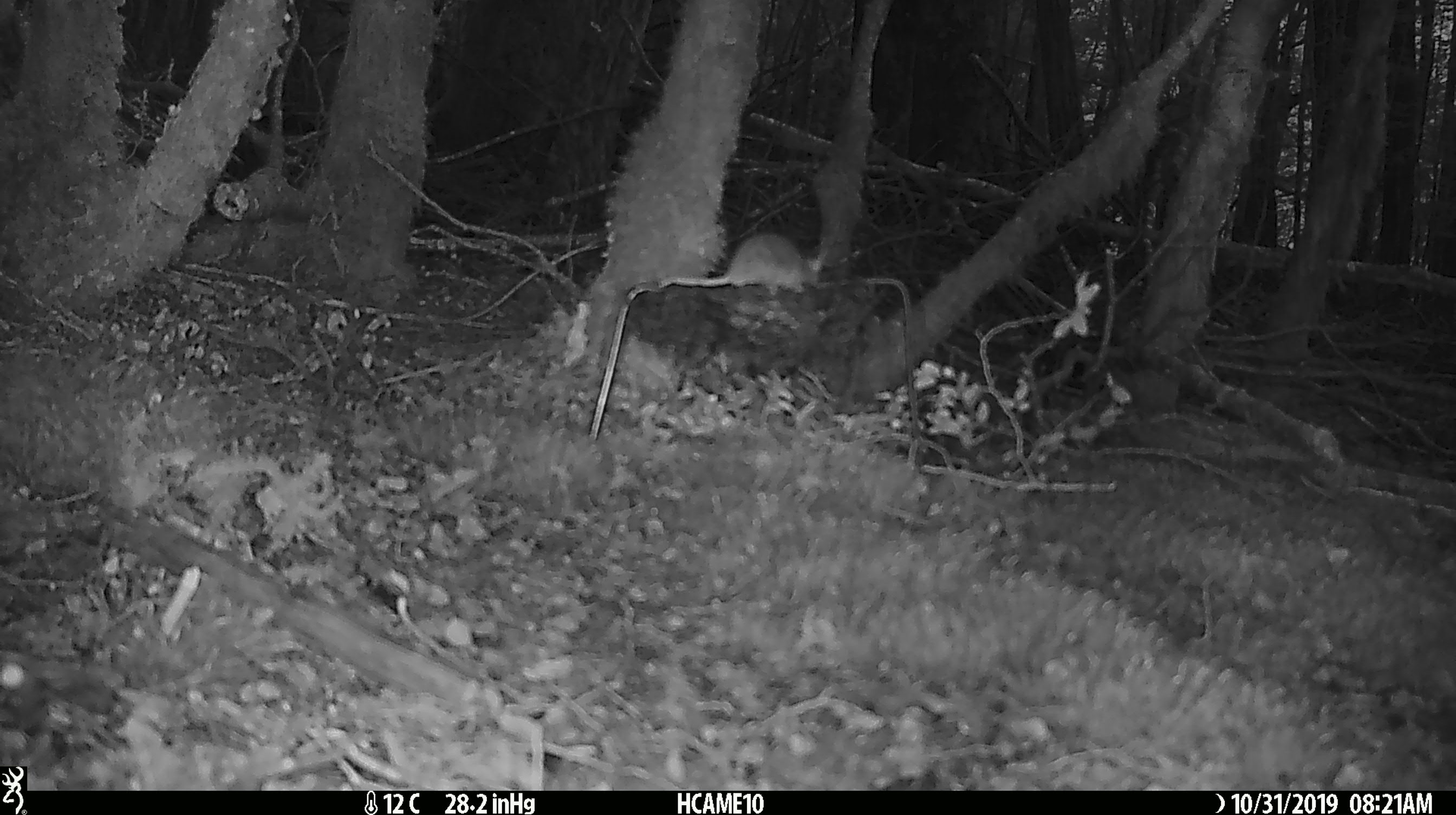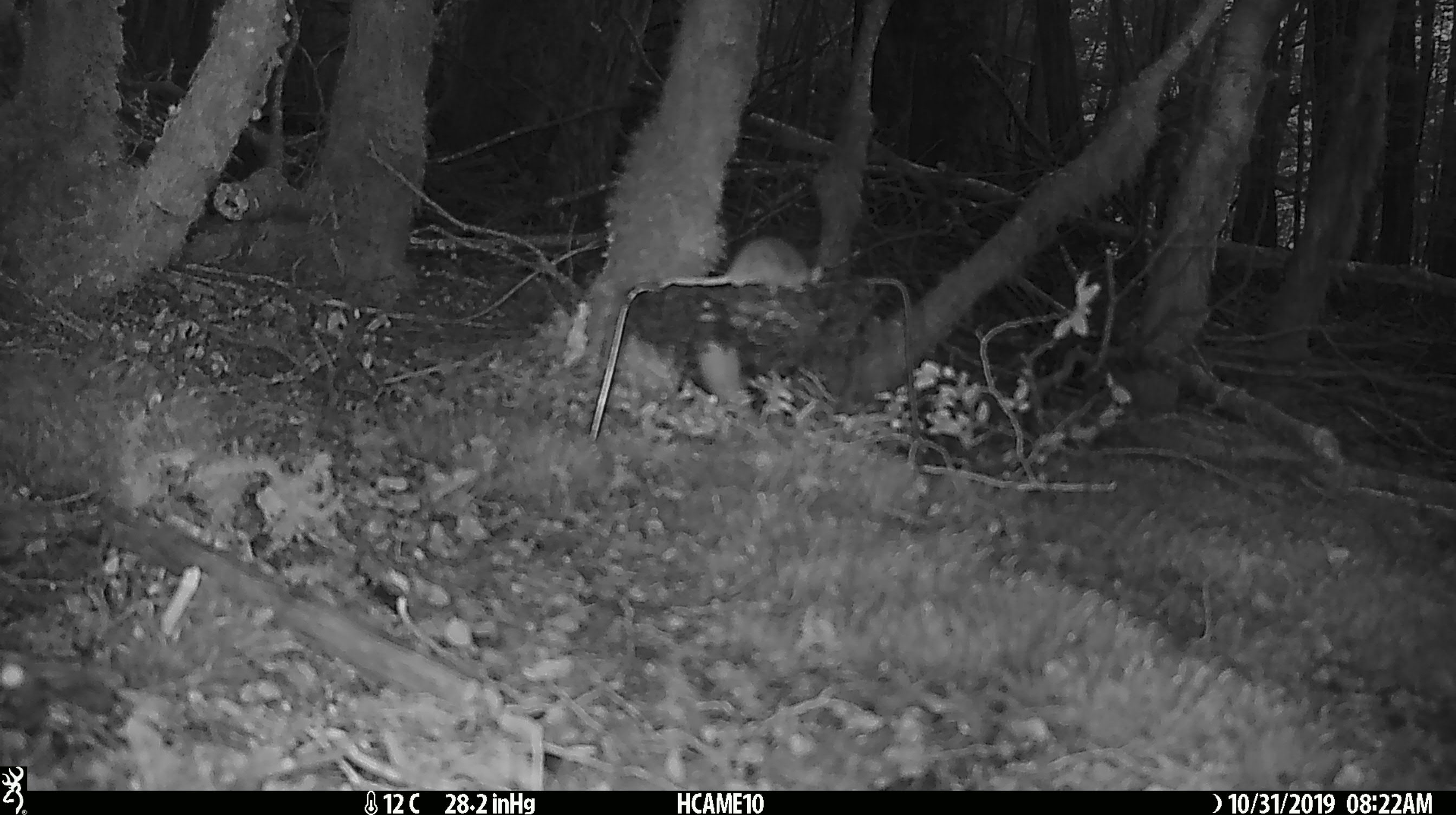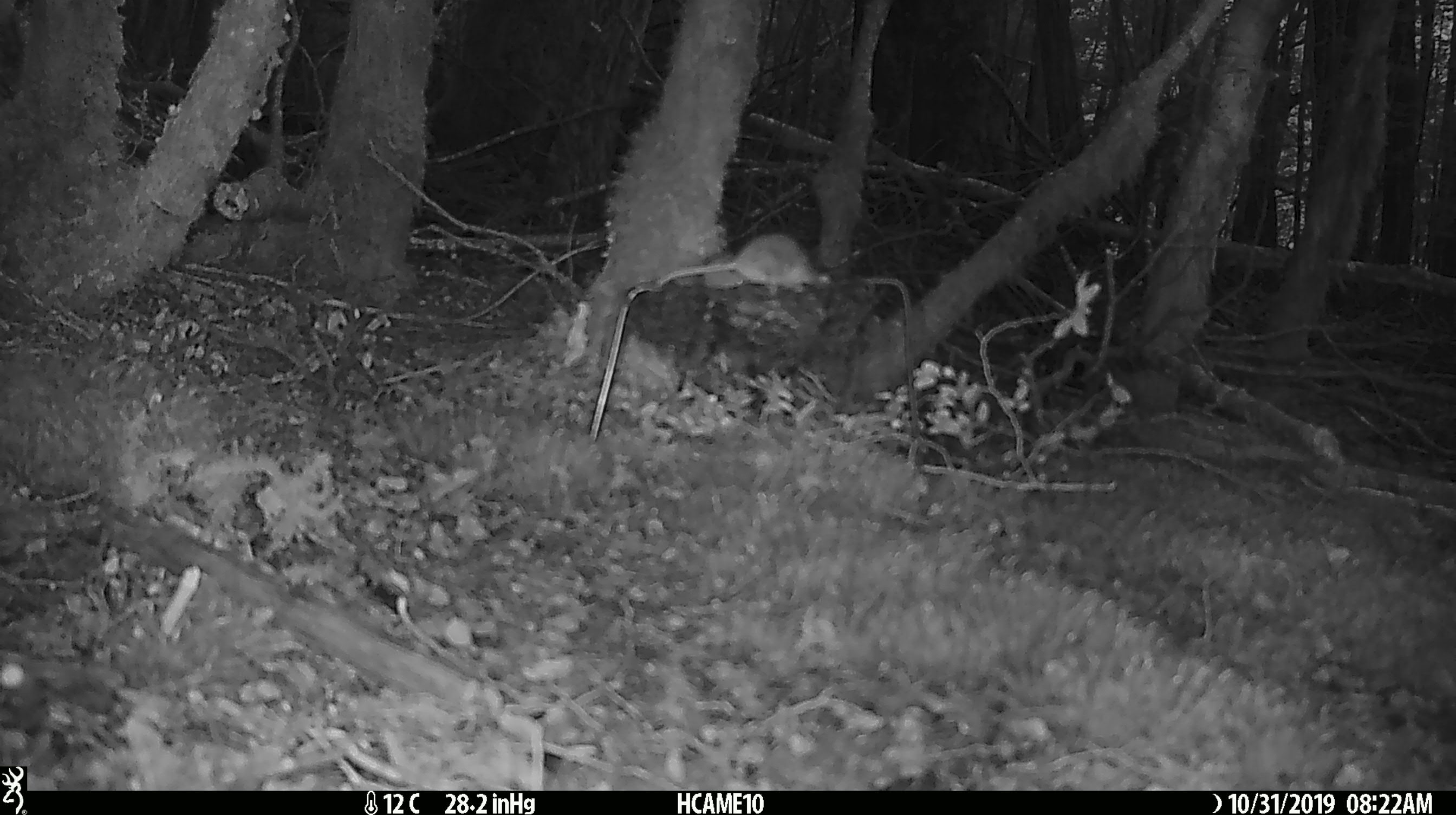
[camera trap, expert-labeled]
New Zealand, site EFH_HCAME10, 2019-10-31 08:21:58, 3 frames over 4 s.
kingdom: Animalia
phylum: Chordata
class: Mammalia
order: Rodentia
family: Muridae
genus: Mus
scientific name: Mus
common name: mouse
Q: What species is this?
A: Mouse (Mus).